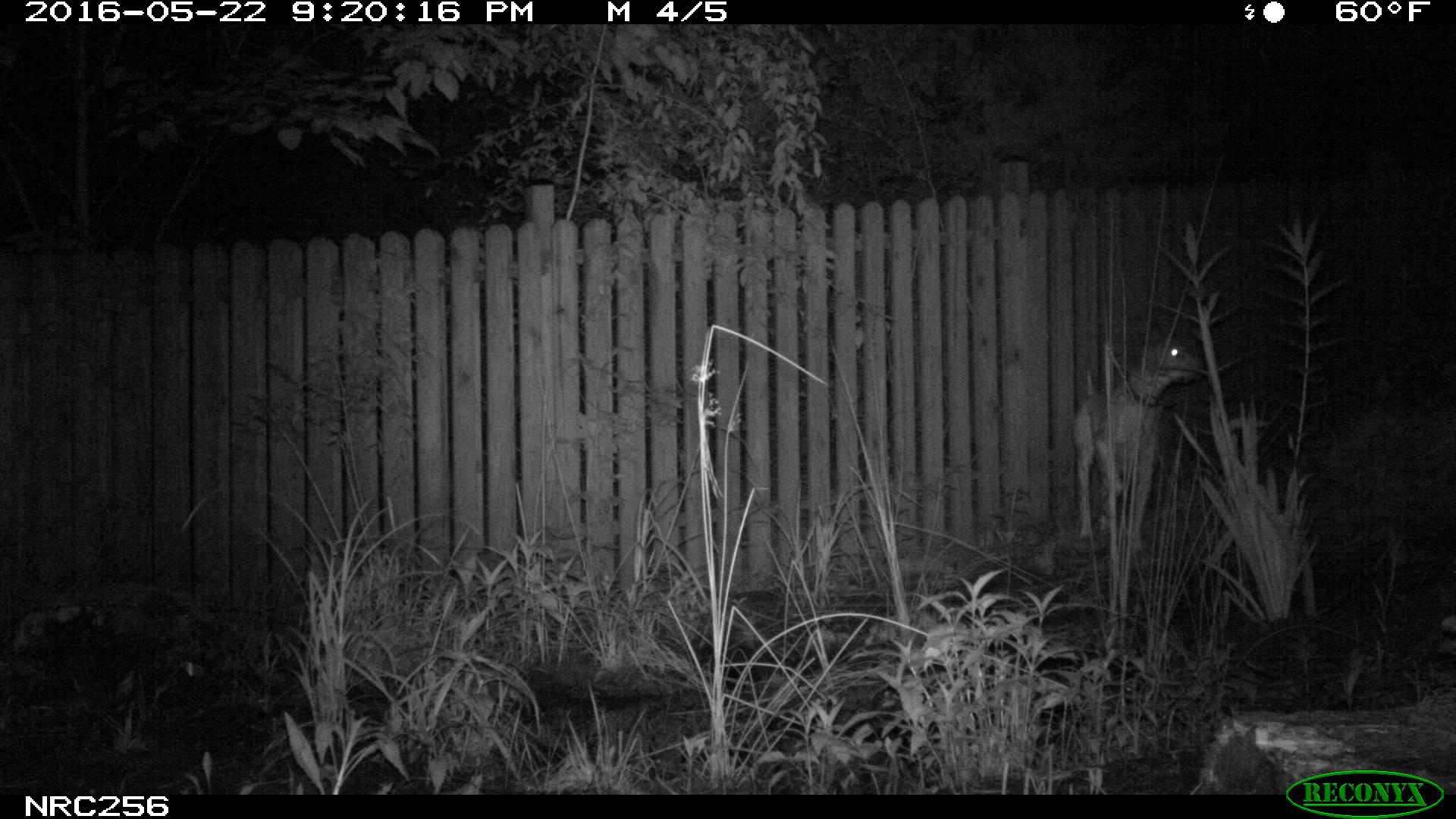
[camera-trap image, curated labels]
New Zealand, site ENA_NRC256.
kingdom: Animalia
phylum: Chordata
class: Mammalia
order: Carnivora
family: Canidae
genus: Canis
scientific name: Canis familiaris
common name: domestic dog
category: dog